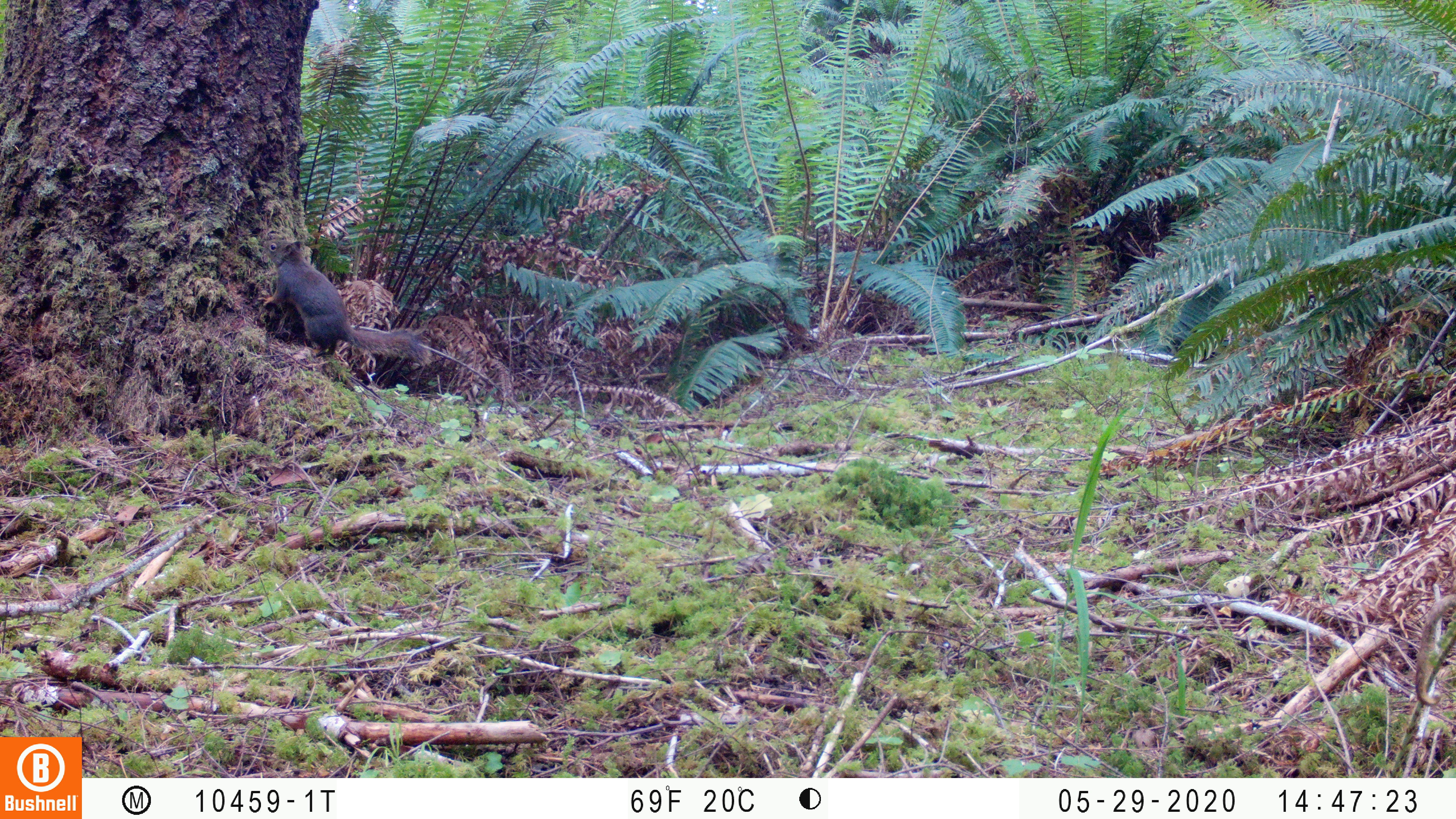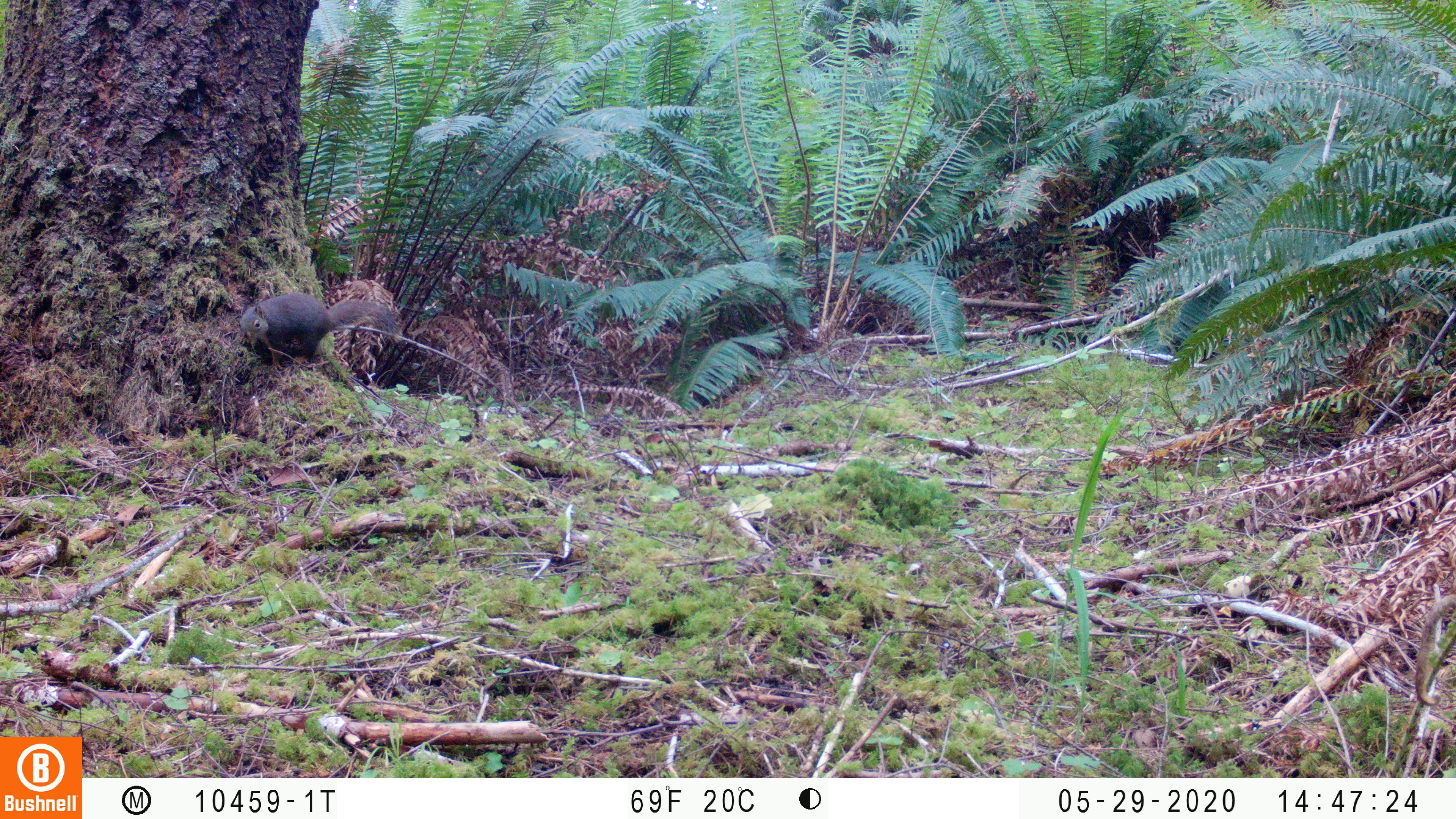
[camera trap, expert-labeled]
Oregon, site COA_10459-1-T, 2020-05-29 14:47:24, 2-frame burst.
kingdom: Animalia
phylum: Chordata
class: Mammalia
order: Rodentia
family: Sciuridae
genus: Tamiasciurus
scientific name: Tamiasciurus douglasii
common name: douglas squirrel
Douglas squirrel (Tamiasciurus douglasii).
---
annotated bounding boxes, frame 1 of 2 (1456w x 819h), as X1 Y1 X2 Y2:
douglas squirrel: 259 237 429 366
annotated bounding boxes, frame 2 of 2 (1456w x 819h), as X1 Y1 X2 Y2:
douglas squirrel: 232 292 403 358